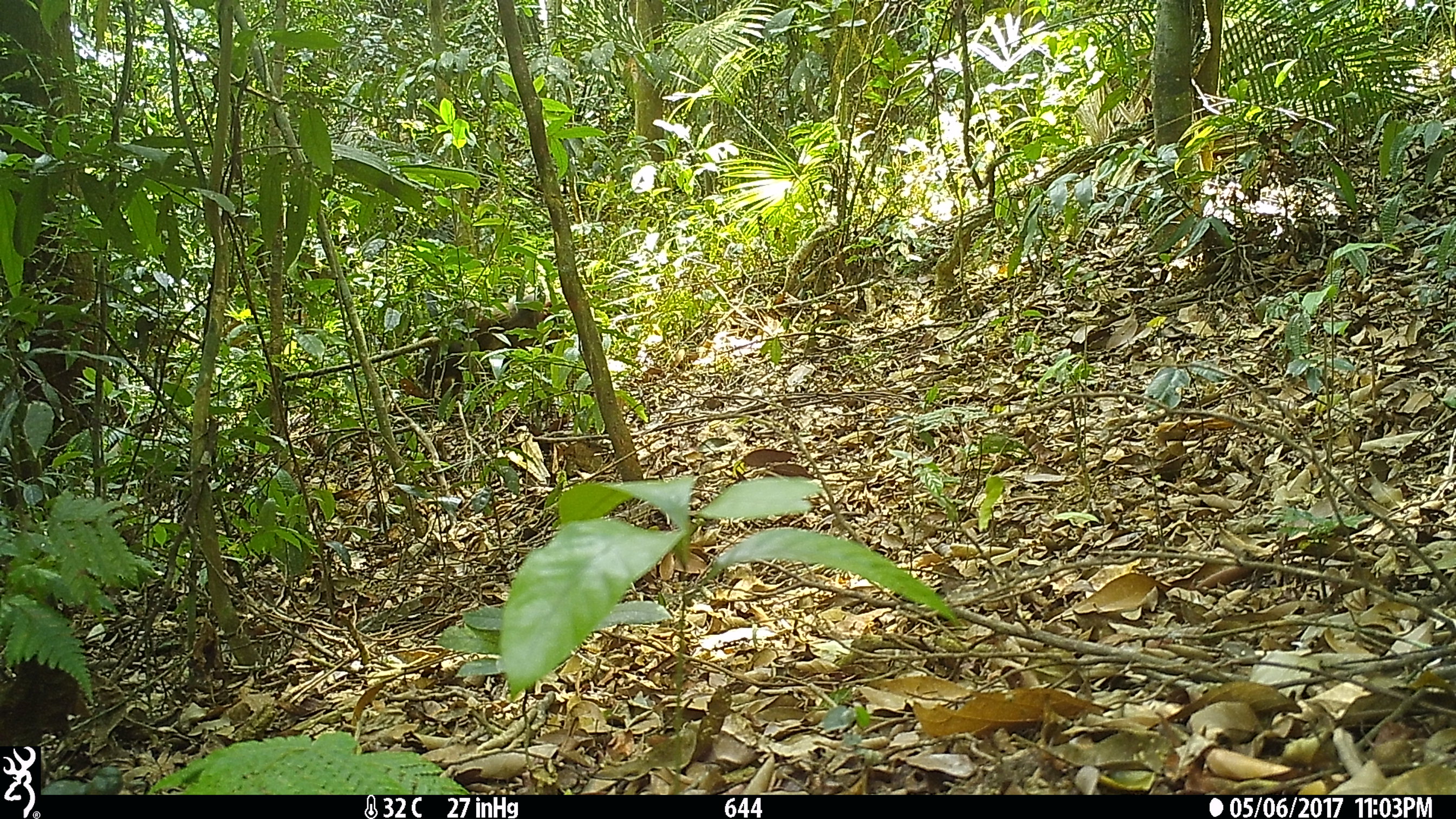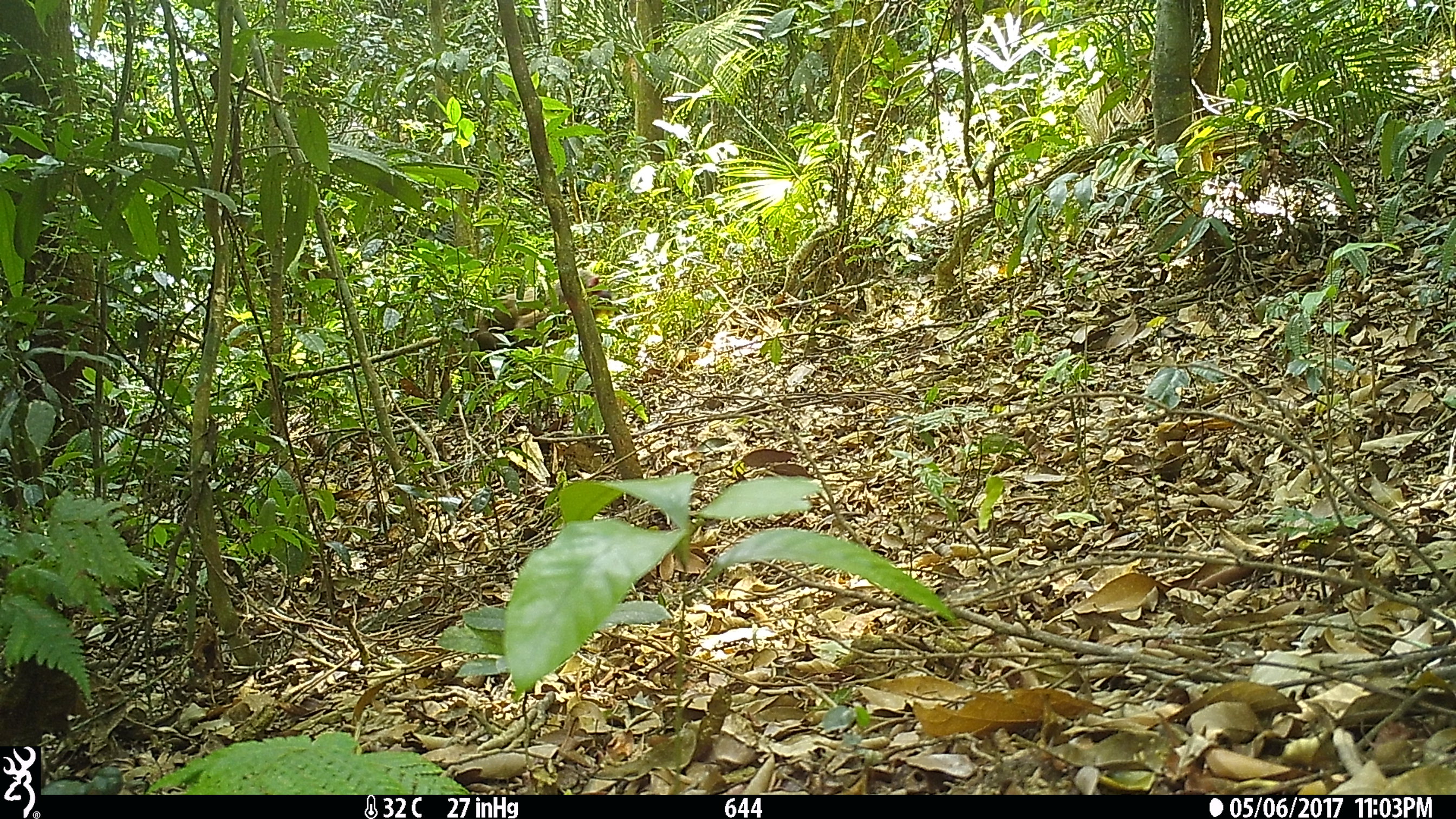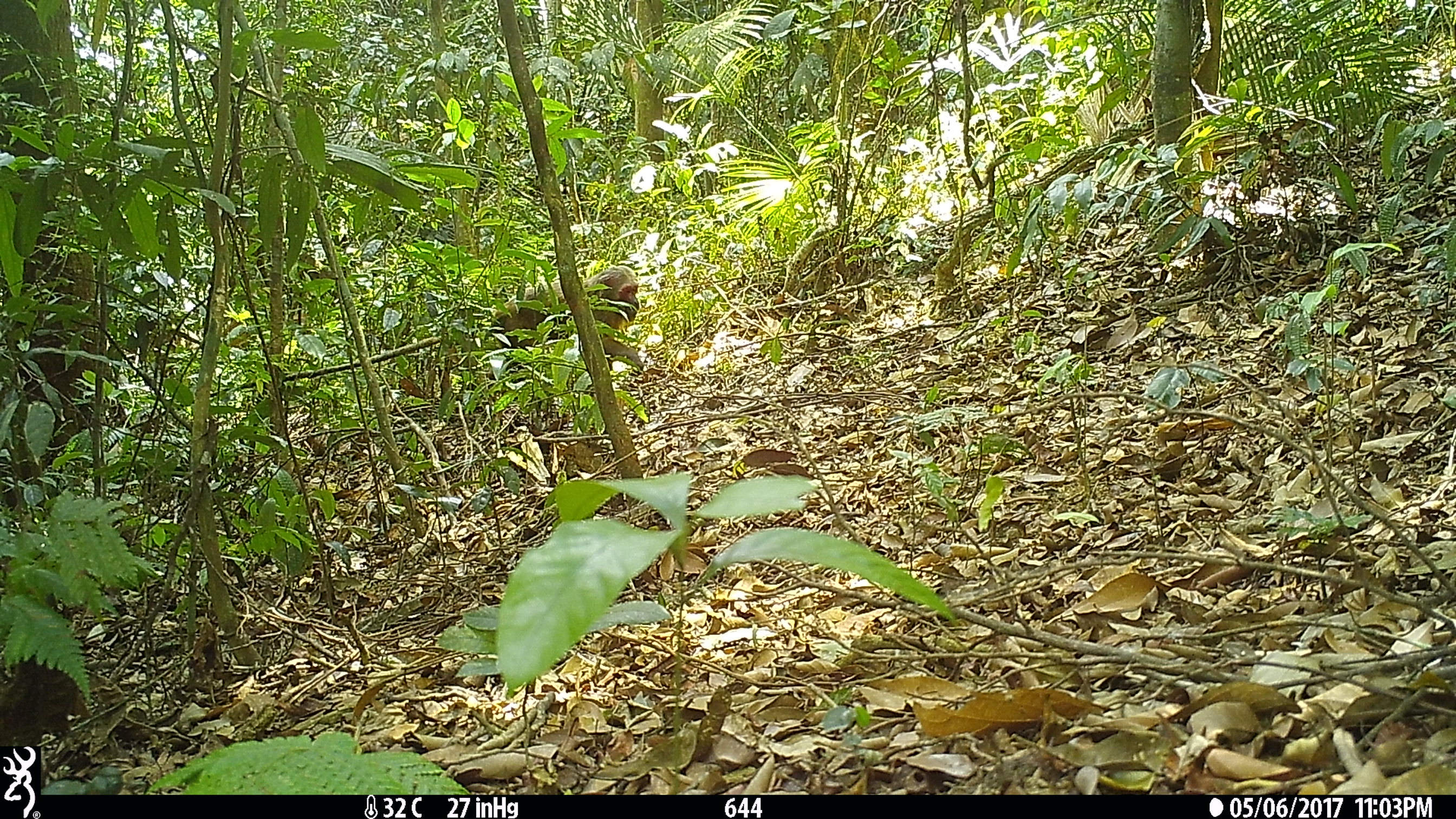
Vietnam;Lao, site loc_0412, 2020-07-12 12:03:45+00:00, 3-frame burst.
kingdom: Animalia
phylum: Chordata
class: Mammalia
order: Primates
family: Cercopithecidae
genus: Macaca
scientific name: Macaca arctoides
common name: stump-tailed macaque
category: stump tailed macaque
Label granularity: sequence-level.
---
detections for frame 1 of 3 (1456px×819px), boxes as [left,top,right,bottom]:
stump tailed macaque: [416,295,562,403]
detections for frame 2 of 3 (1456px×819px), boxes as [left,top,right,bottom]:
stump tailed macaque: [460,269,612,380]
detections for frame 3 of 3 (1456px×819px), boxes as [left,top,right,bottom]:
stump tailed macaque: [494,265,644,370]